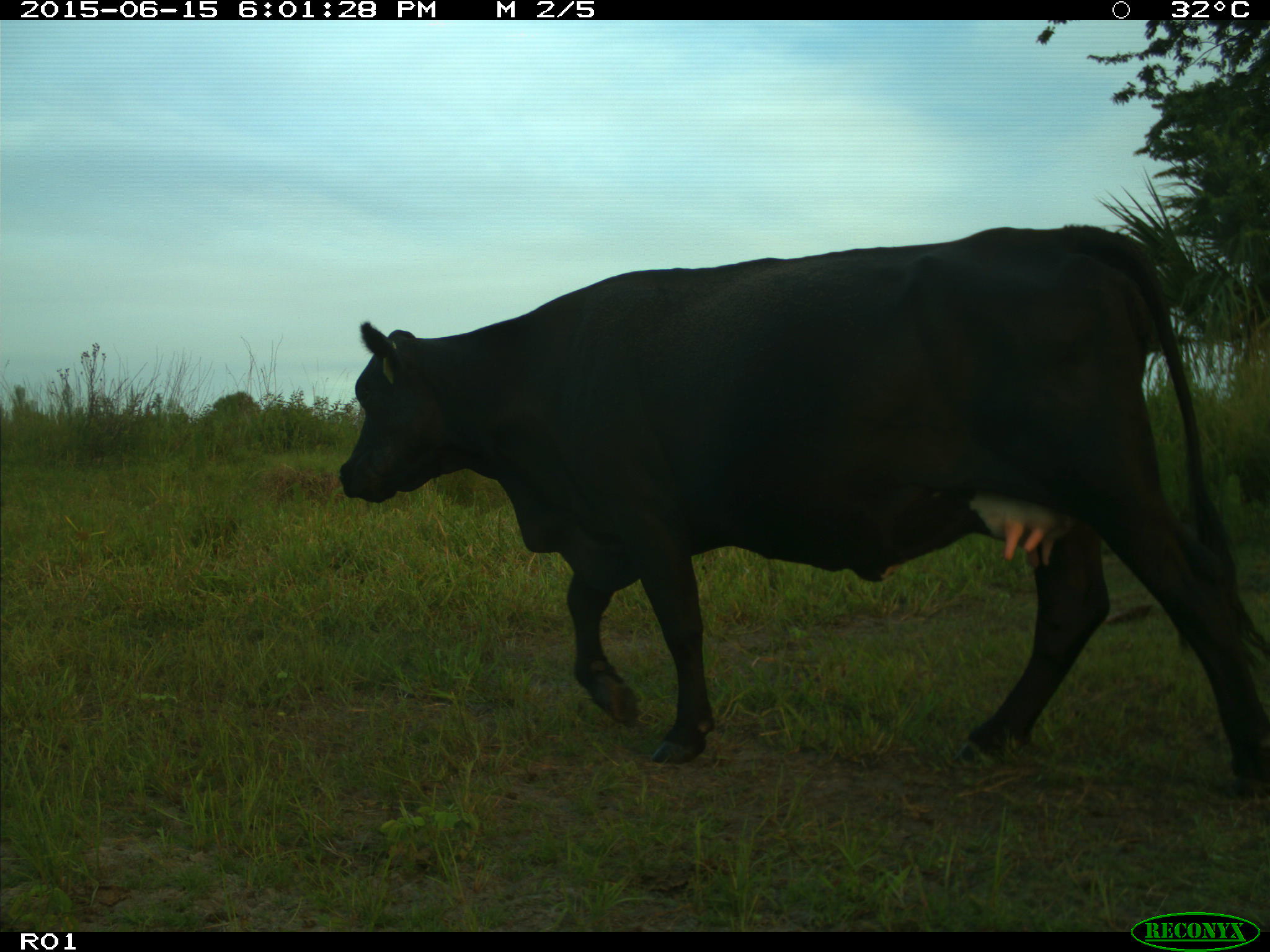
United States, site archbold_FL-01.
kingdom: Animalia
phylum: Chordata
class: Mammalia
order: Artiodactyla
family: Bovidae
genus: Bos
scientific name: Bos taurus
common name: domestic cow